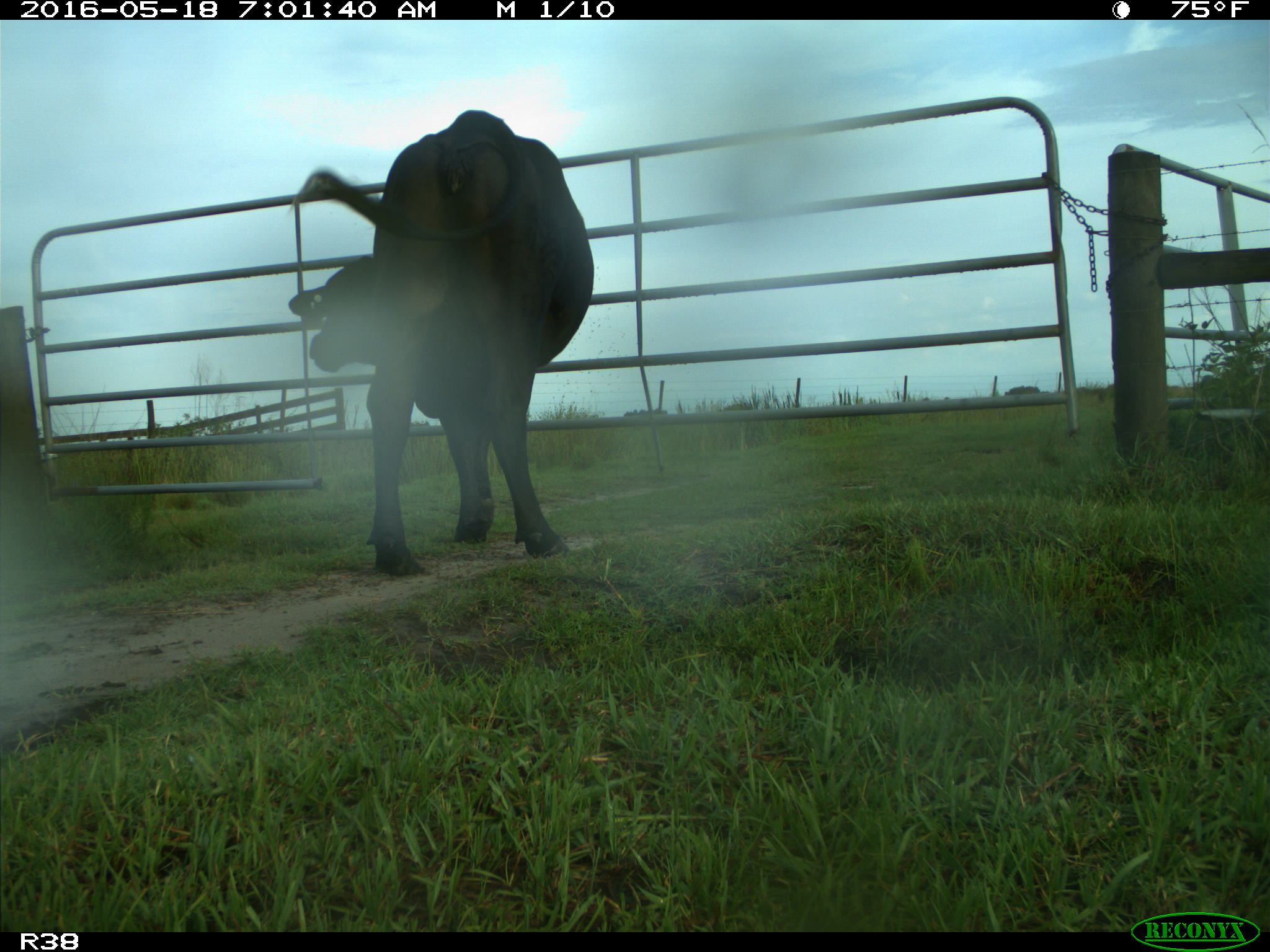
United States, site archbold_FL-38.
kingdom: Animalia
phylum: Chordata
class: Mammalia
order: Artiodactyla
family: Bovidae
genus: Bos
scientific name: Bos taurus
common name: domestic cow